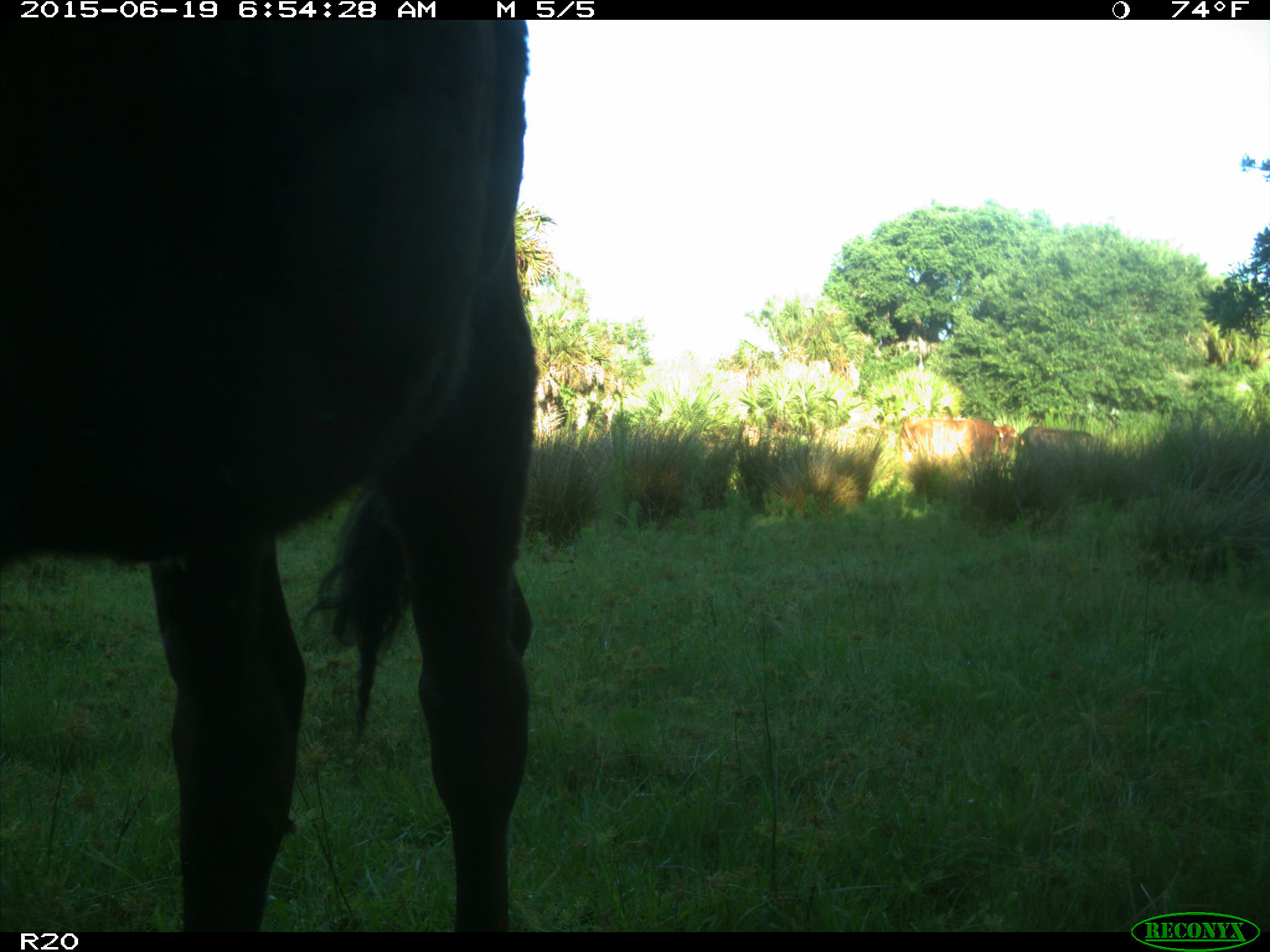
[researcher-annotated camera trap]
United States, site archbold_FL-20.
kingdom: Animalia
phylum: Chordata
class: Mammalia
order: Artiodactyla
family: Bovidae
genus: Bos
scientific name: Bos taurus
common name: domestic cow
Bos taurus (domestic cow).